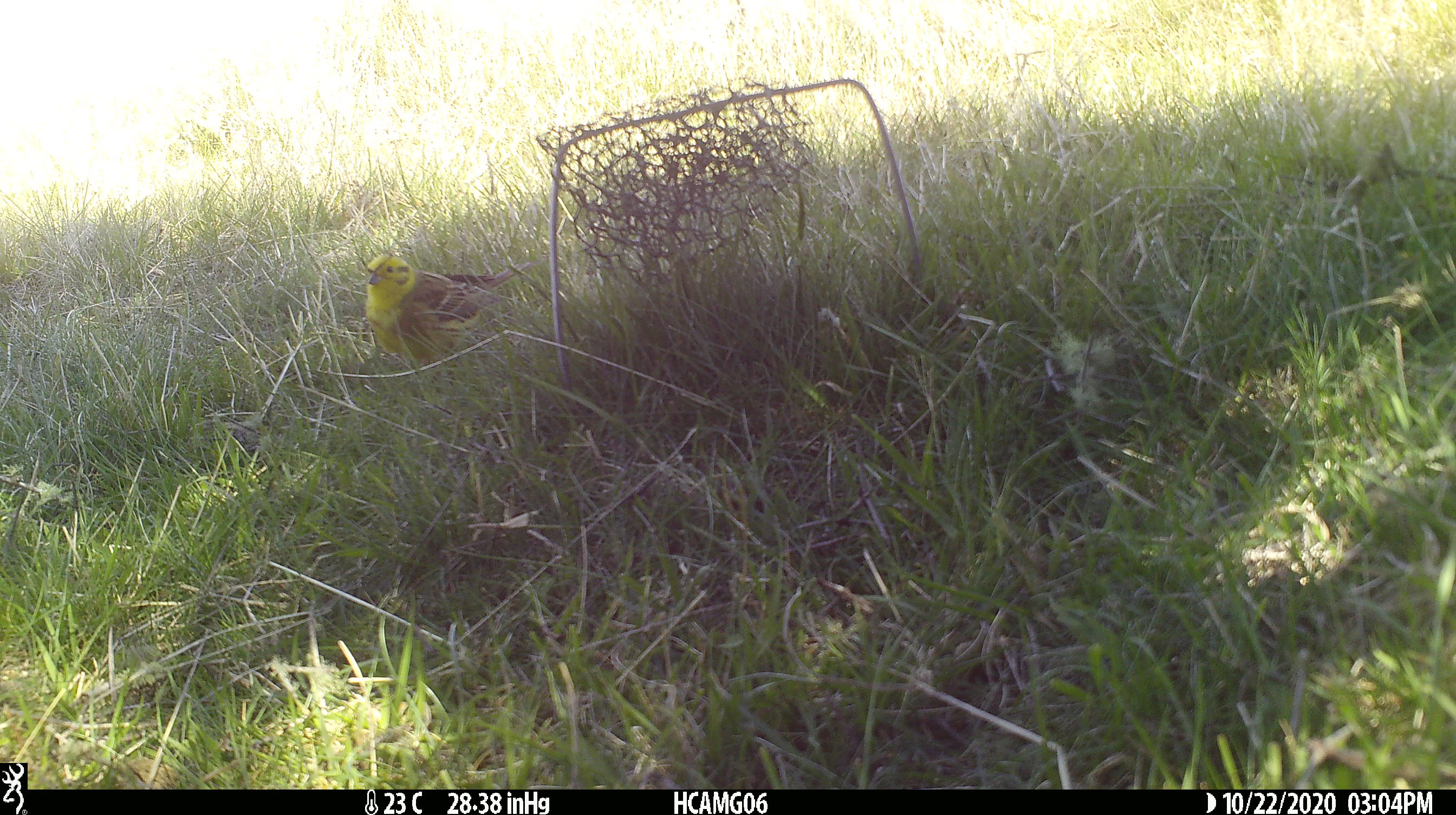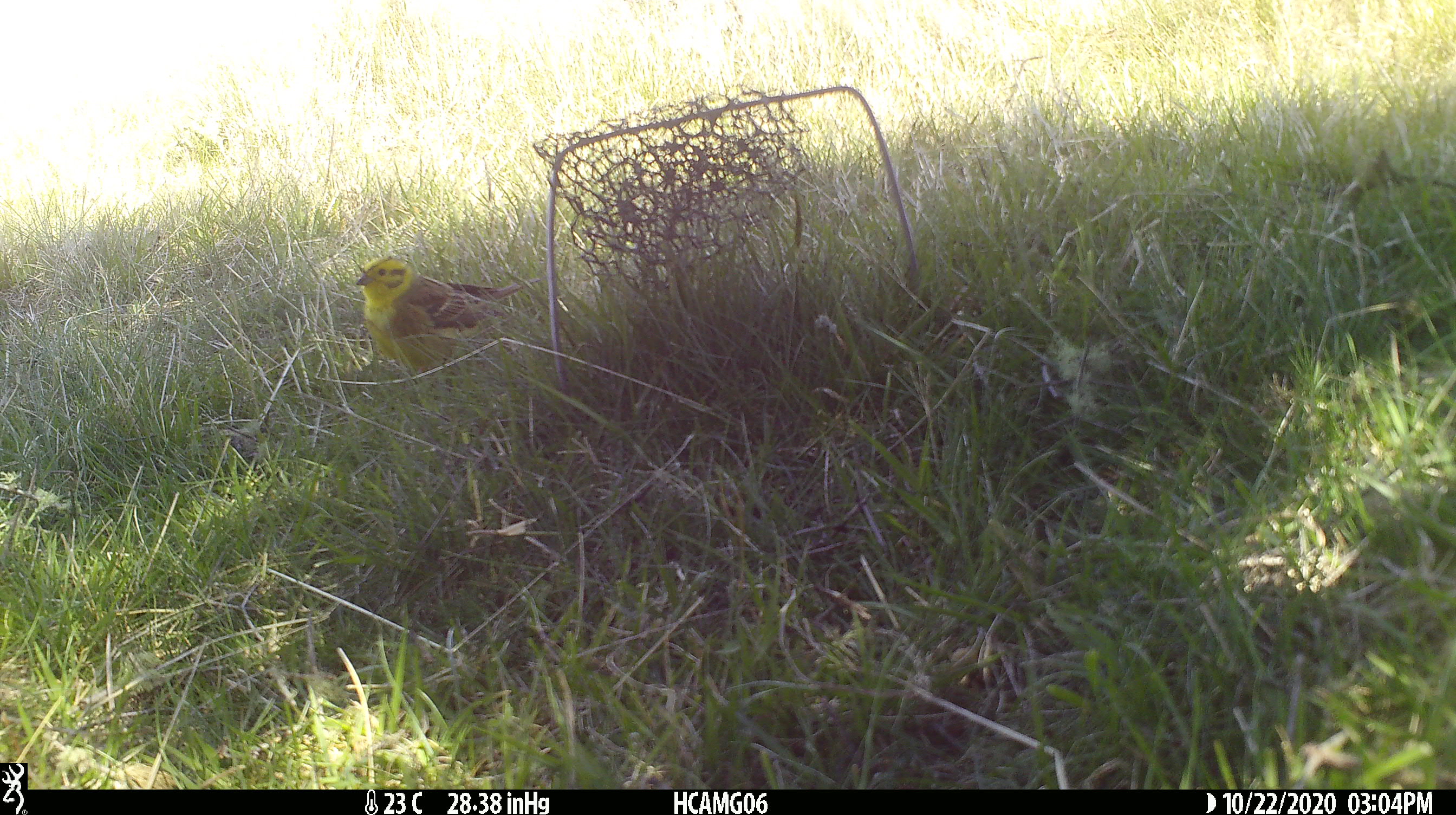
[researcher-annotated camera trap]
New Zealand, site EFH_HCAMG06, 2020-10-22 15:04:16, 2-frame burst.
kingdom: Animalia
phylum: Chordata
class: Aves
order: Passeriformes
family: Emberizidae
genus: Emberiza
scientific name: Emberiza citrinella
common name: yellowhammer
Yellowhammer (Emberiza citrinella).